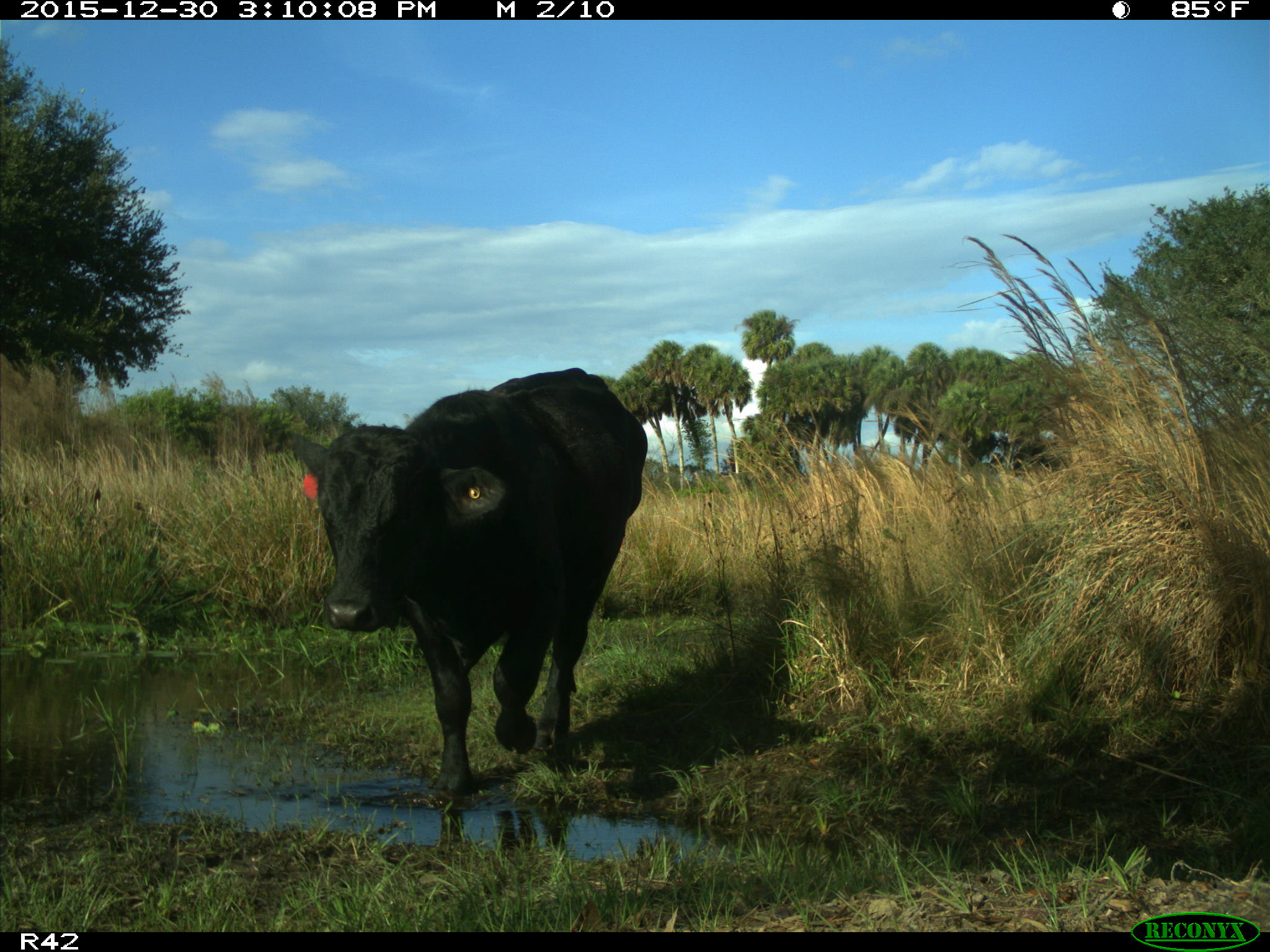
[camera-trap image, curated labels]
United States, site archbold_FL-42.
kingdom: Animalia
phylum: Chordata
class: Mammalia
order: Artiodactyla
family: Bovidae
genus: Bos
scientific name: Bos taurus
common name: domestic cow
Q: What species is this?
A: Bos taurus (domestic cow).